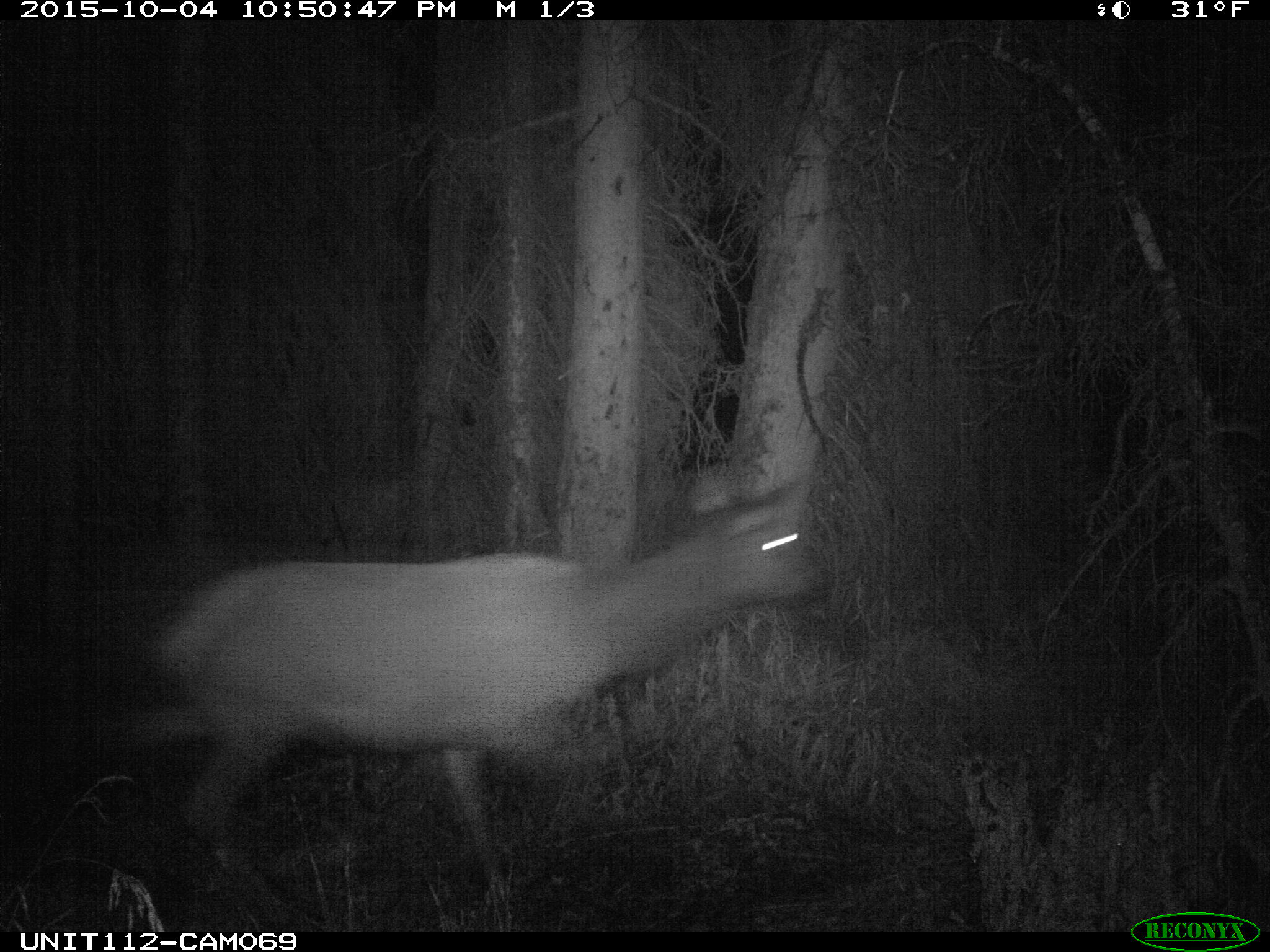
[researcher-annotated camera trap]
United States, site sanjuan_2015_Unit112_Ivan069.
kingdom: Animalia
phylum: Chordata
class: Mammalia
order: Artiodactyla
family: Cervidae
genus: Cervus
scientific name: Cervus elaphus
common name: red deer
Cervus elaphus (red deer).